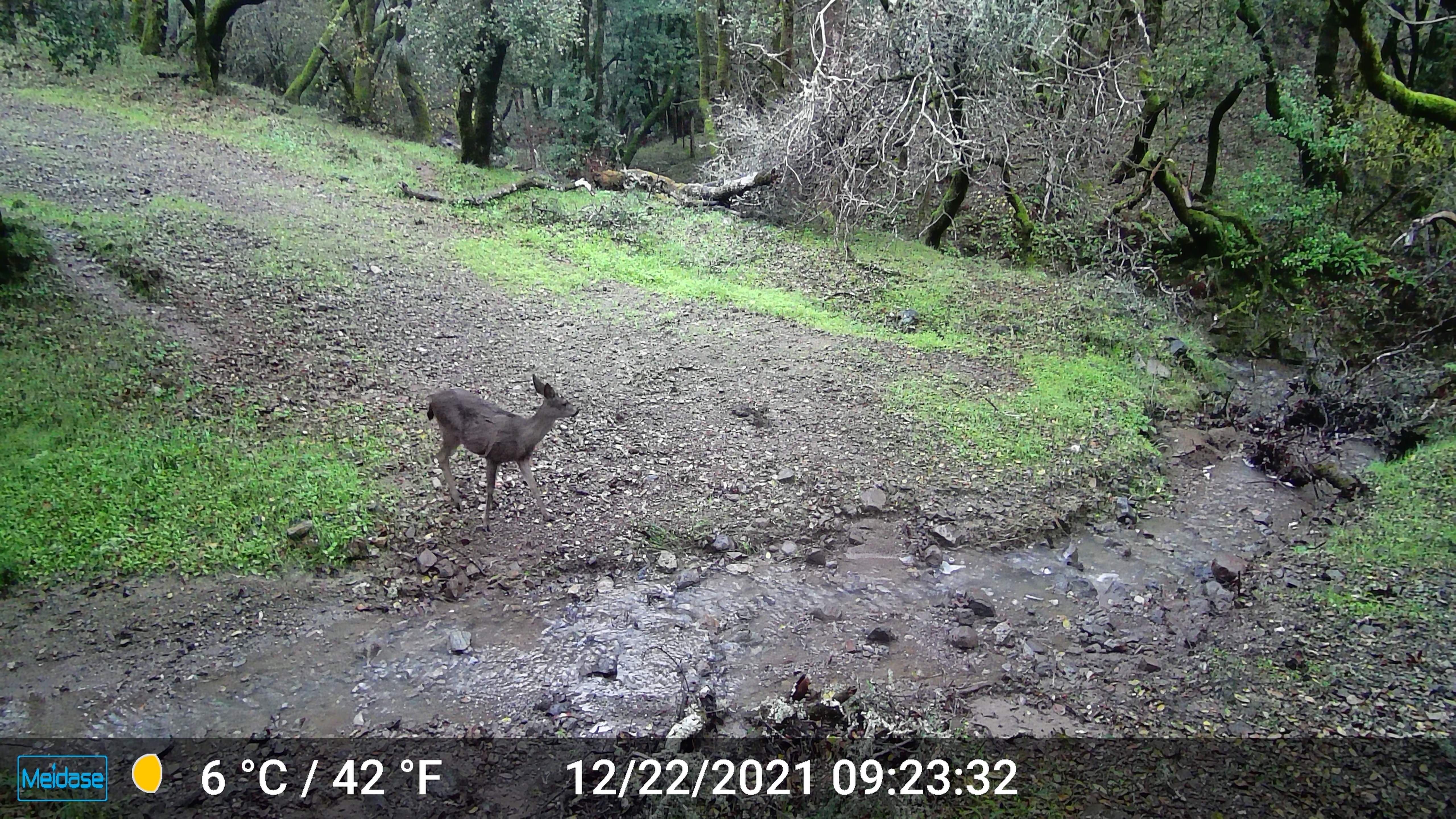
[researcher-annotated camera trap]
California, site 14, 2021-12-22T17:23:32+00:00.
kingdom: Animalia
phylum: Chordata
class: Mammalia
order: Artiodactyla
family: Cervidae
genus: Odocoileus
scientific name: Odocoileus hemionus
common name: mule deer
Mule deer (Odocoileus hemionus).